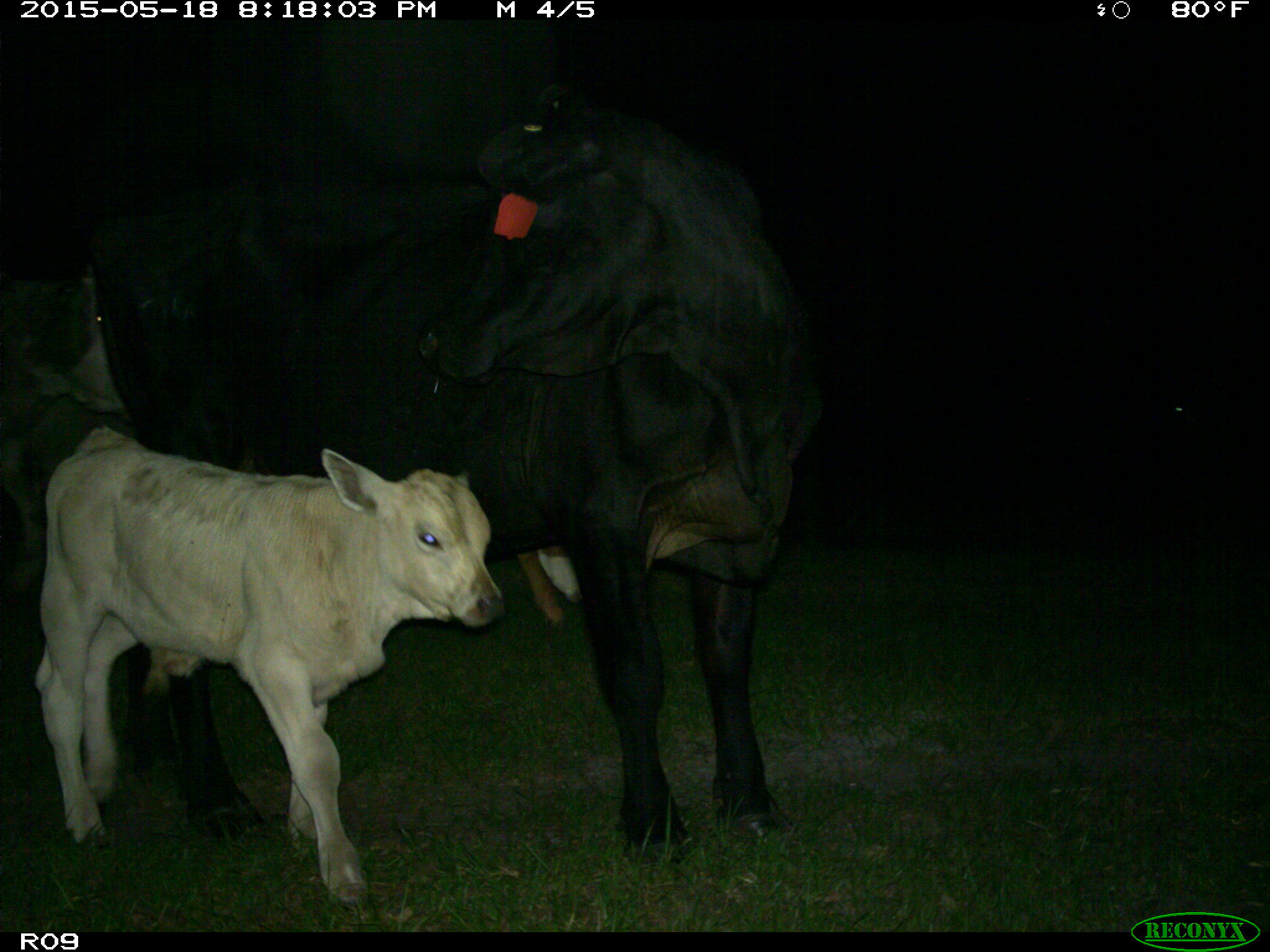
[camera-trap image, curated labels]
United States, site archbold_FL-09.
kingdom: Animalia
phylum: Chordata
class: Mammalia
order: Artiodactyla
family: Bovidae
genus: Bos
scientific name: Bos taurus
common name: domestic cow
Bos taurus (domestic cow).